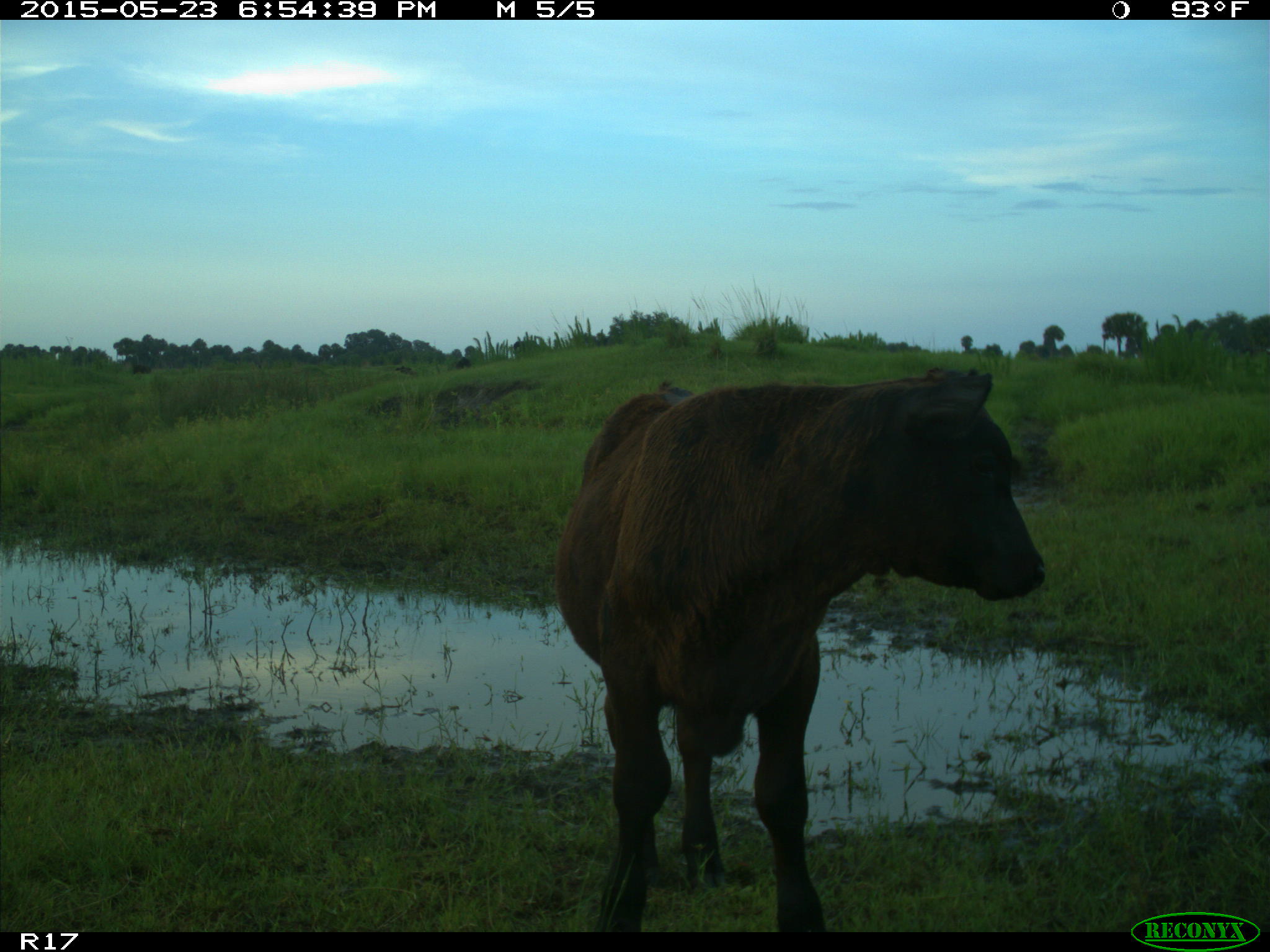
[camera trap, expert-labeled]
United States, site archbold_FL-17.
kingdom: Animalia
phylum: Chordata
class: Mammalia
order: Artiodactyla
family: Bovidae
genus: Bos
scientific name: Bos taurus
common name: domestic cow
Bos taurus (domestic cow).